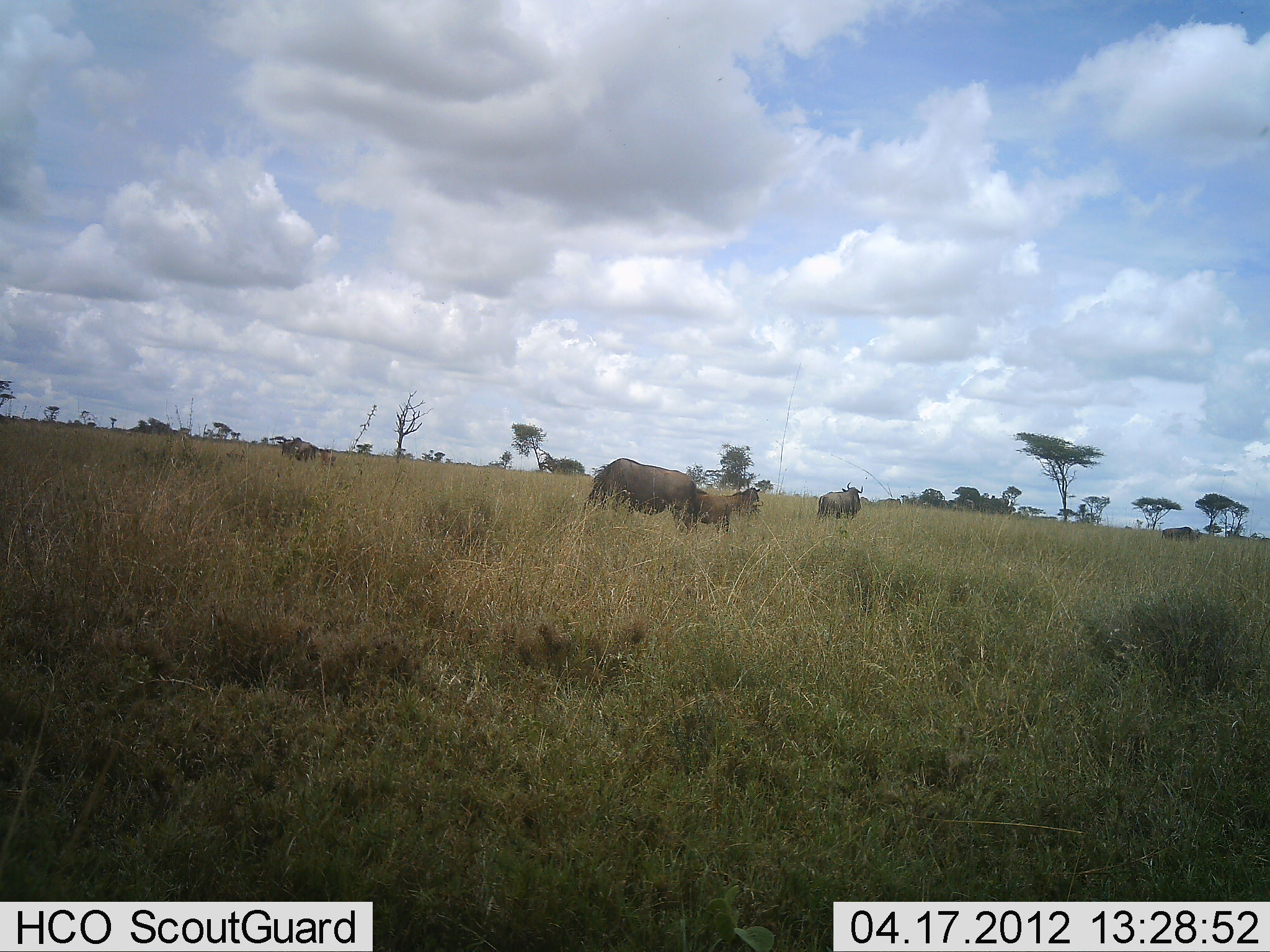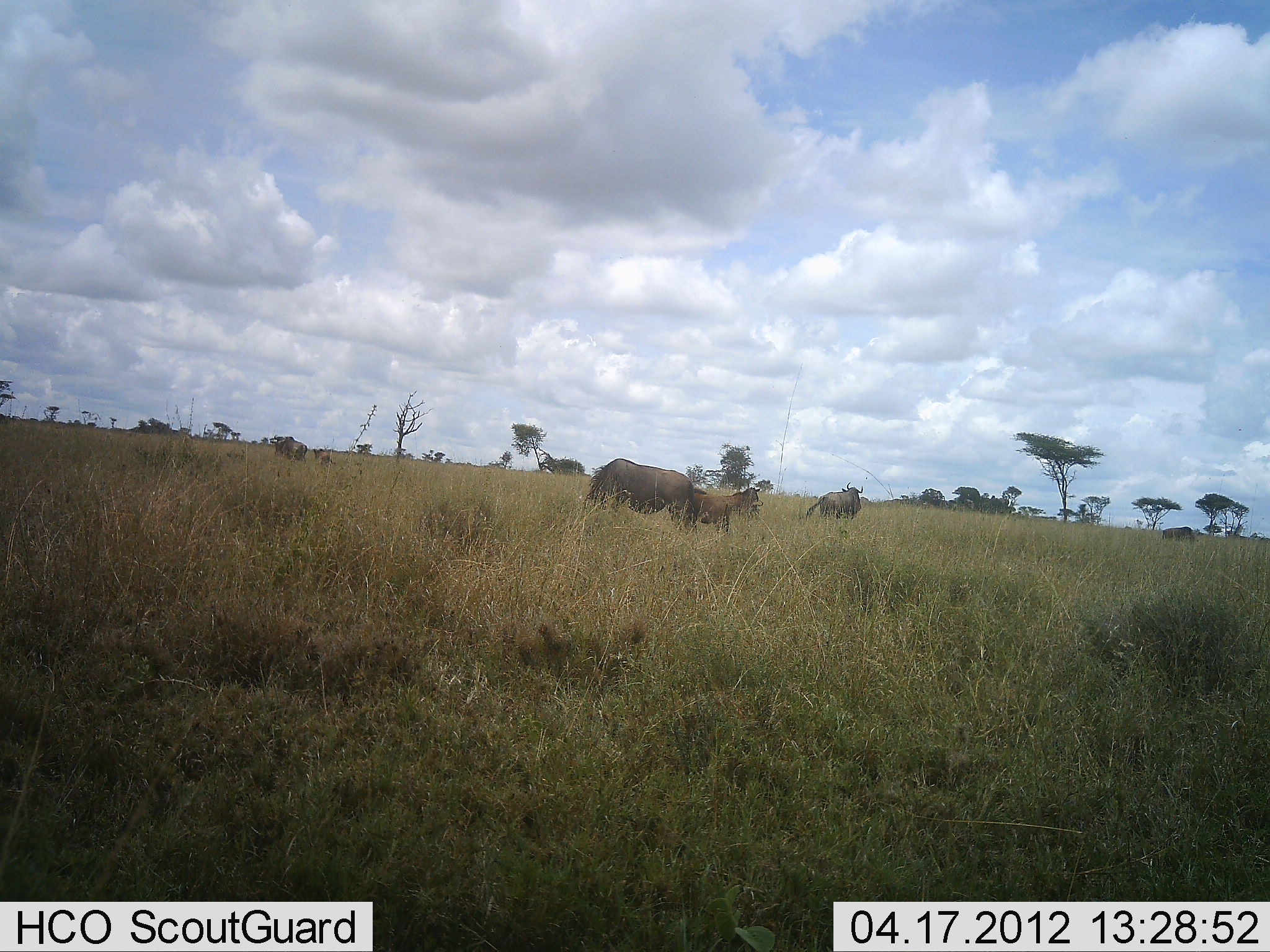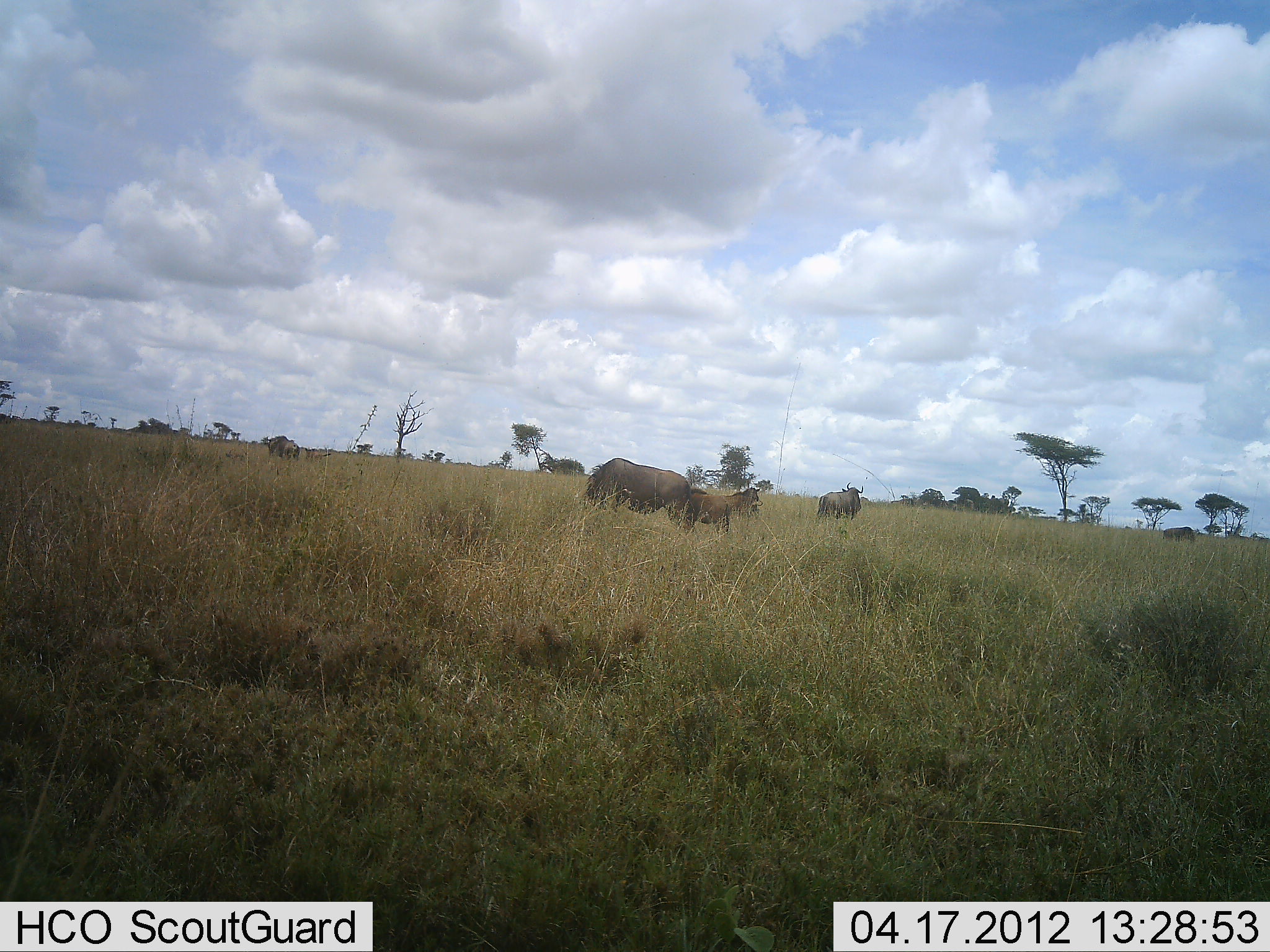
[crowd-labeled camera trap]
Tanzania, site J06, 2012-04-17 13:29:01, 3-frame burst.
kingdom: Animalia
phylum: Chordata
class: Mammalia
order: Artiodactyla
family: Bovidae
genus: Connochaetes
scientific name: Connochaetes taurinus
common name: blue wildebeest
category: wildebeest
Wildebeest (blue wildebeest) (Connochaetes taurinus), count 4. Behavior (volunteer vote fractions): standing 62%, resting 0%, moving 31%, interacting 0%. Young present (vote fraction): 56%. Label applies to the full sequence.